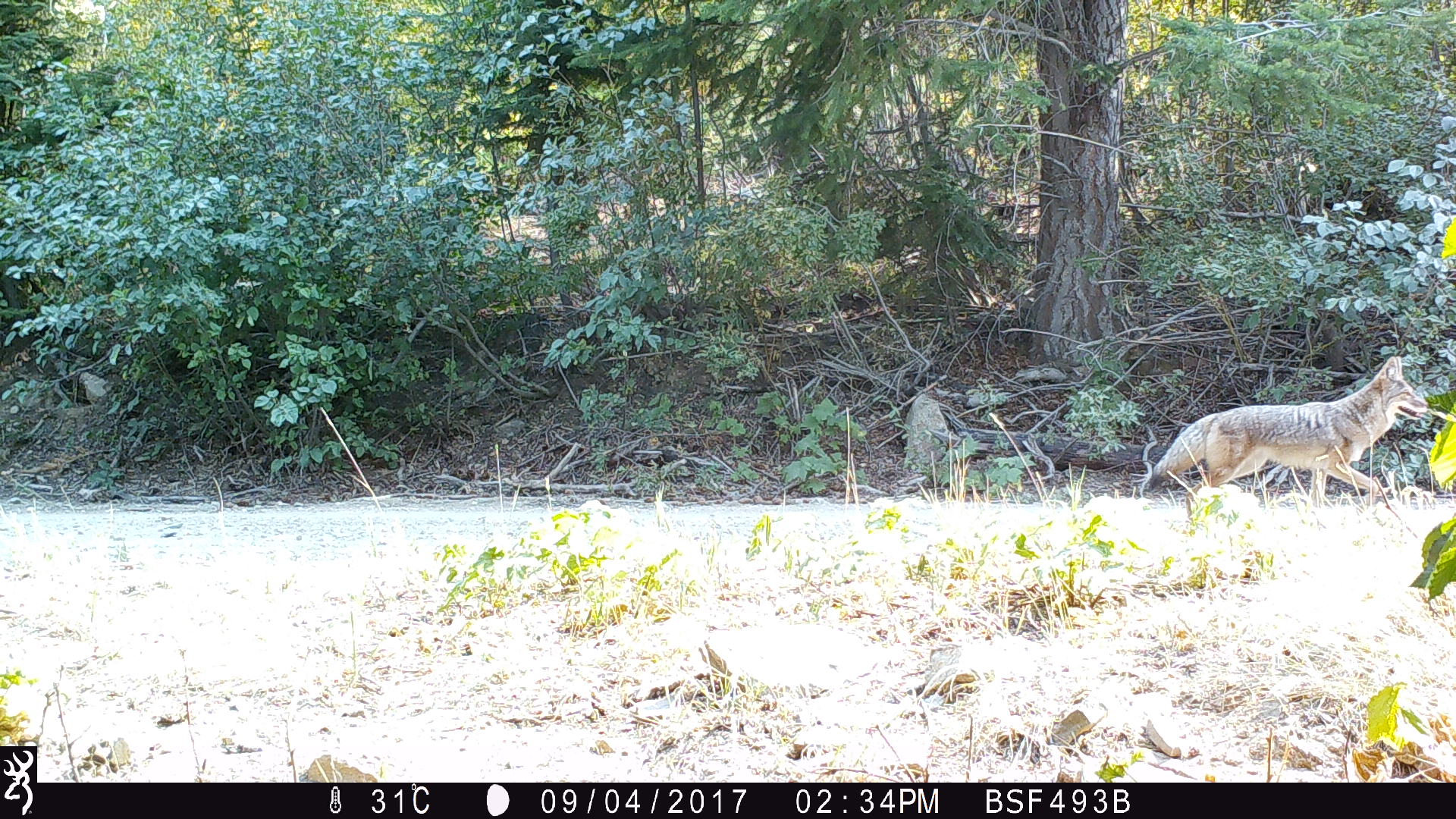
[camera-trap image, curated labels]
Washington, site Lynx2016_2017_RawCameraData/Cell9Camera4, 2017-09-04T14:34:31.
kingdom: Animalia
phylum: Chordata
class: Mammalia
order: Carnivora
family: Canidae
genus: Canis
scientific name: Canis latrans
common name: coyote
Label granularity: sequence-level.